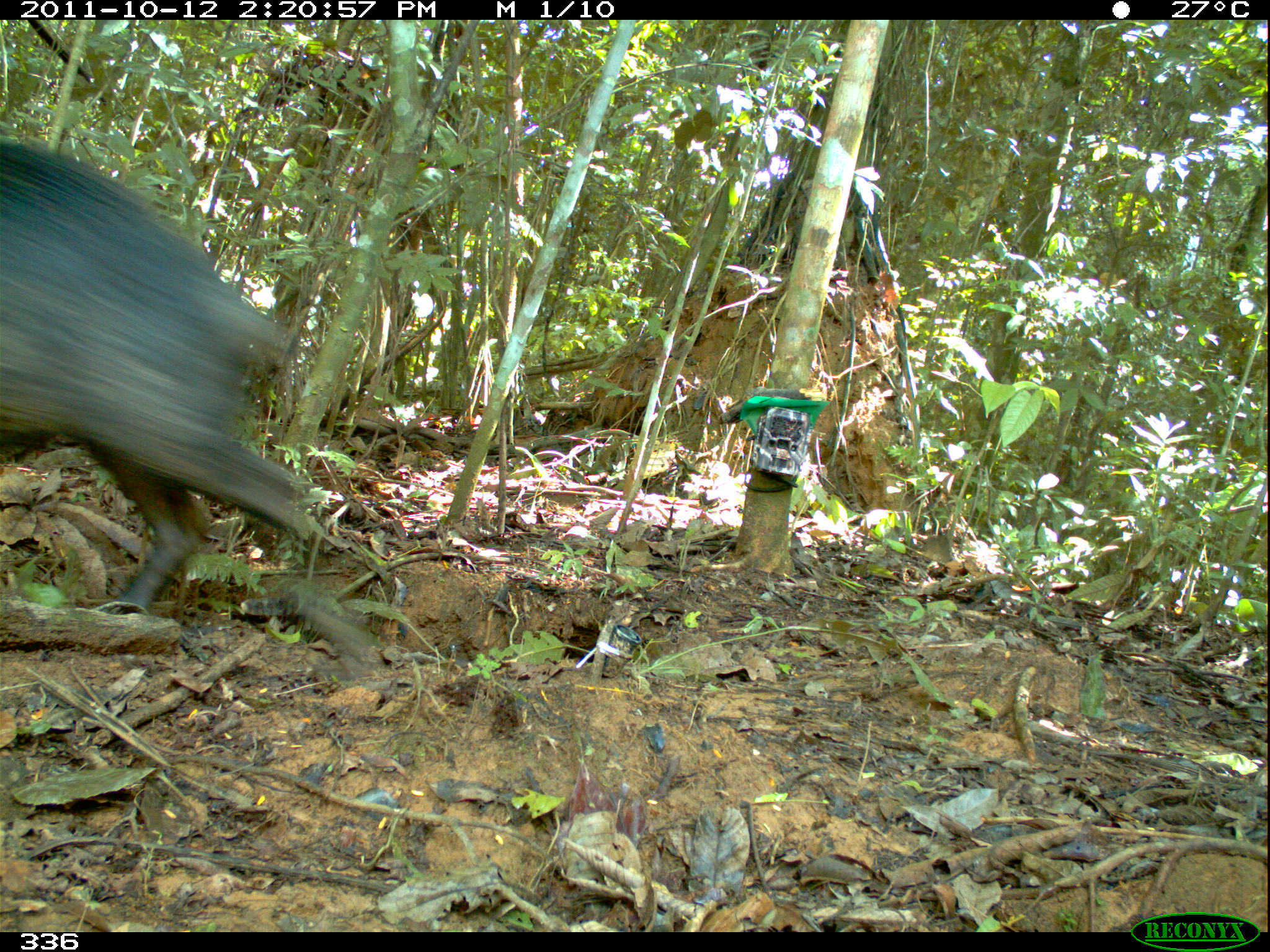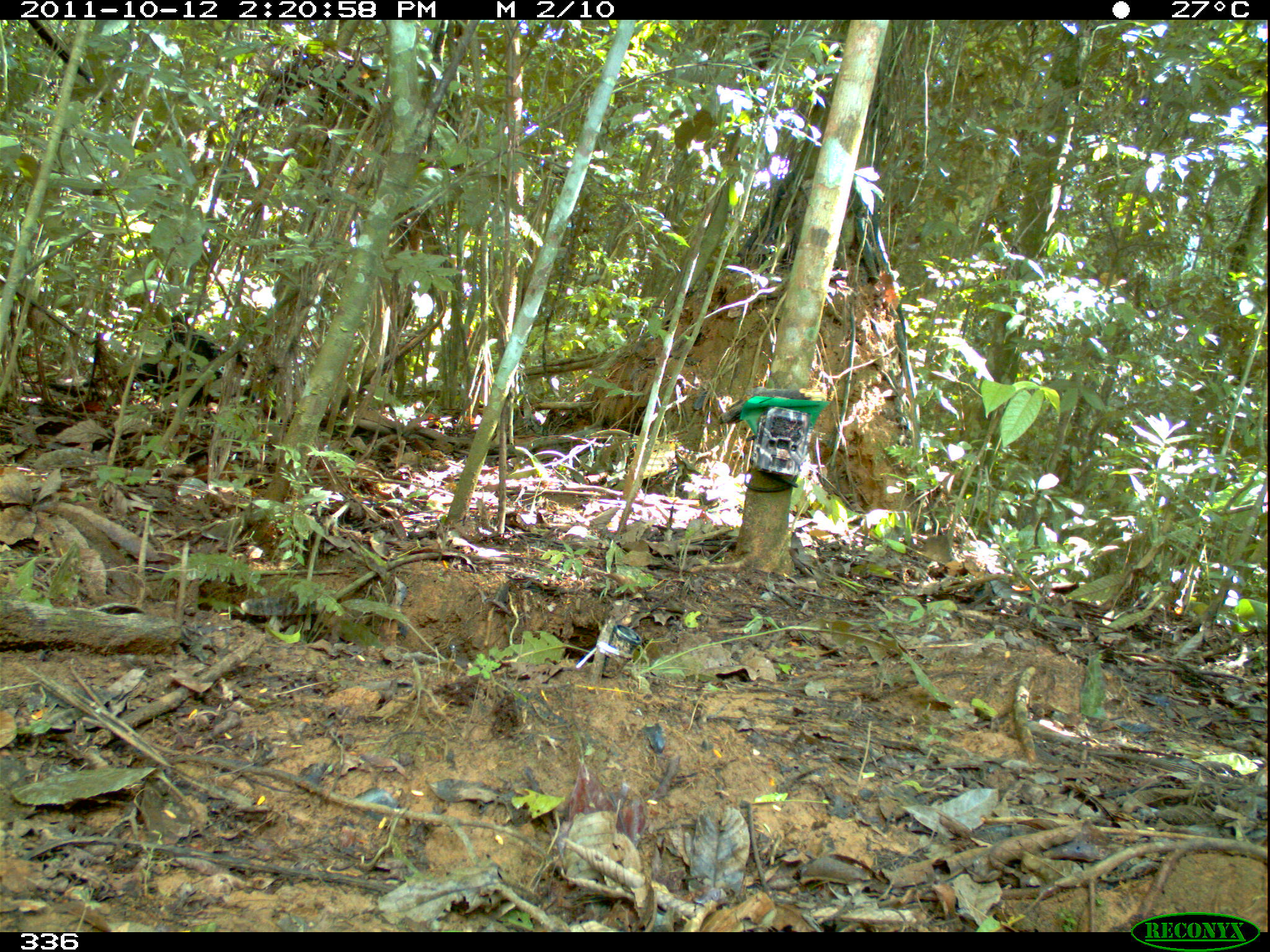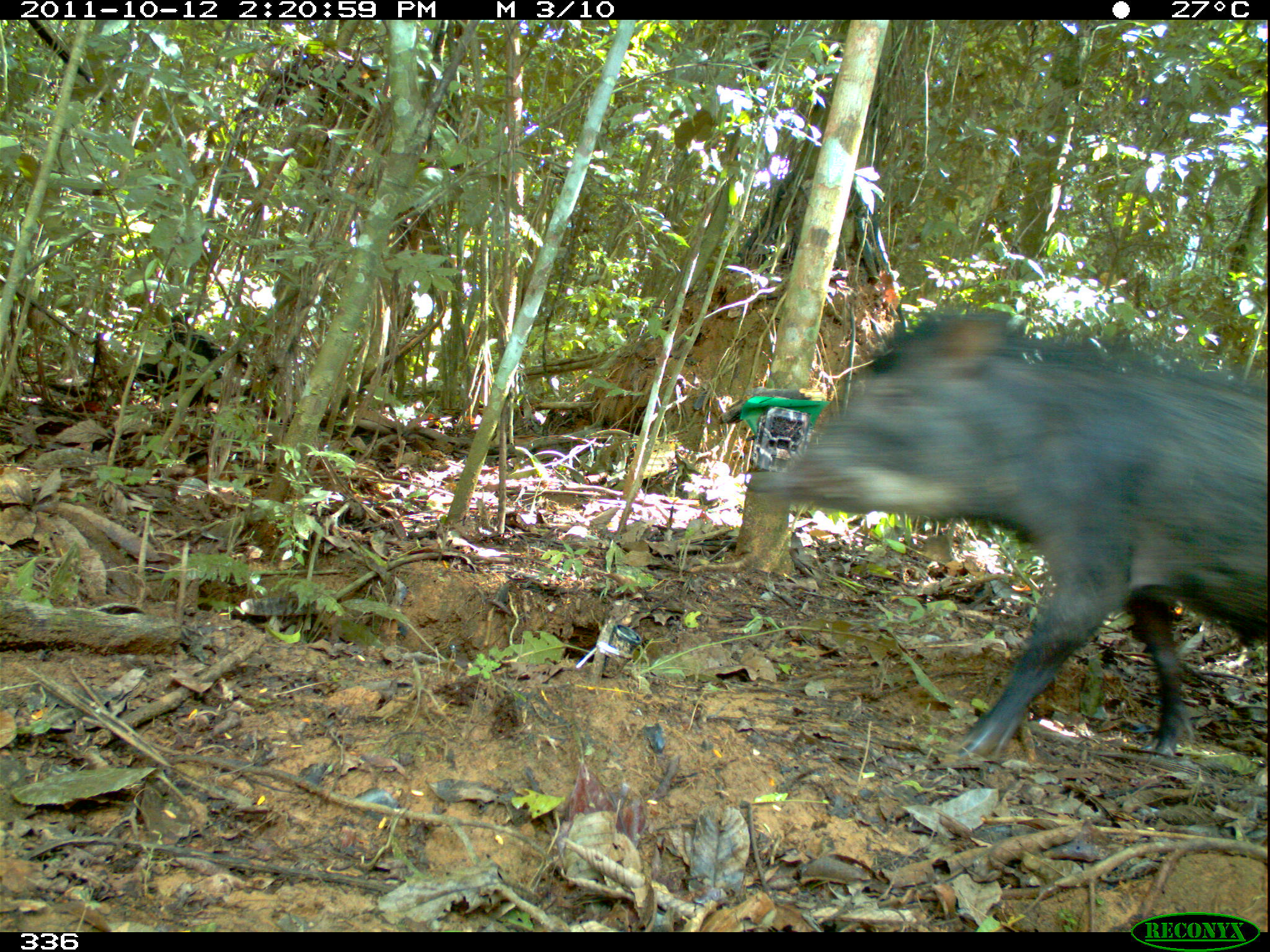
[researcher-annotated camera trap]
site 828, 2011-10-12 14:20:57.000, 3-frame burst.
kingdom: Animalia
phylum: Chordata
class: Mammalia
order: Artiodactyla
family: Tayassuidae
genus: Tayassu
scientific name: Tayassu pecari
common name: white-lipped peccary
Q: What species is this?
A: Tayassu pecari (white-lipped peccary).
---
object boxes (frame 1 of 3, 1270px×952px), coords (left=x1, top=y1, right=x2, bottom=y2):
tayassu pecari: (left=0, top=142, right=316, bottom=617)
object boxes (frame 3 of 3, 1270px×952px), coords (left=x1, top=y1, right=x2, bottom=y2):
tayassu pecari: (left=742, top=307, right=1266, bottom=757)